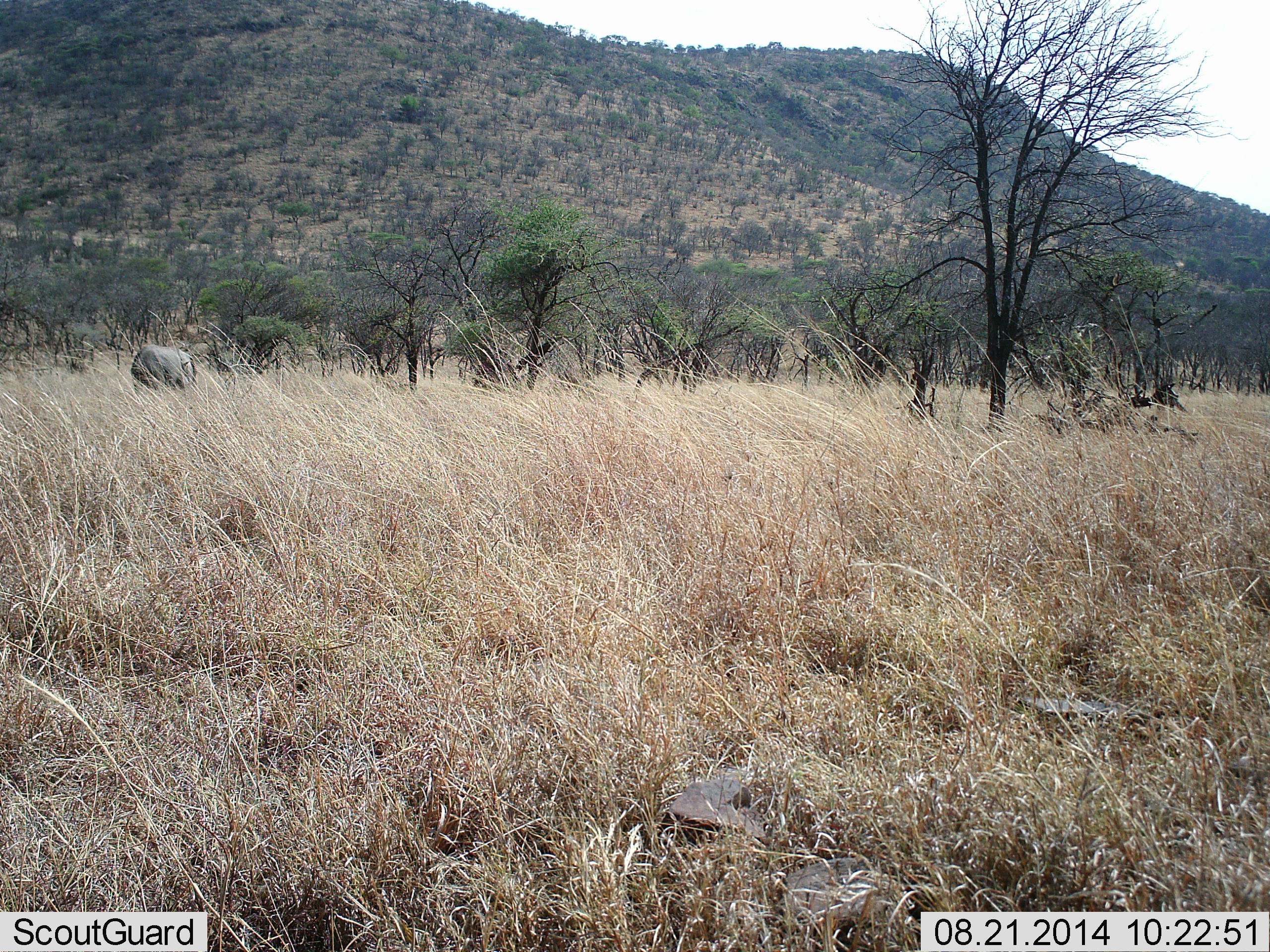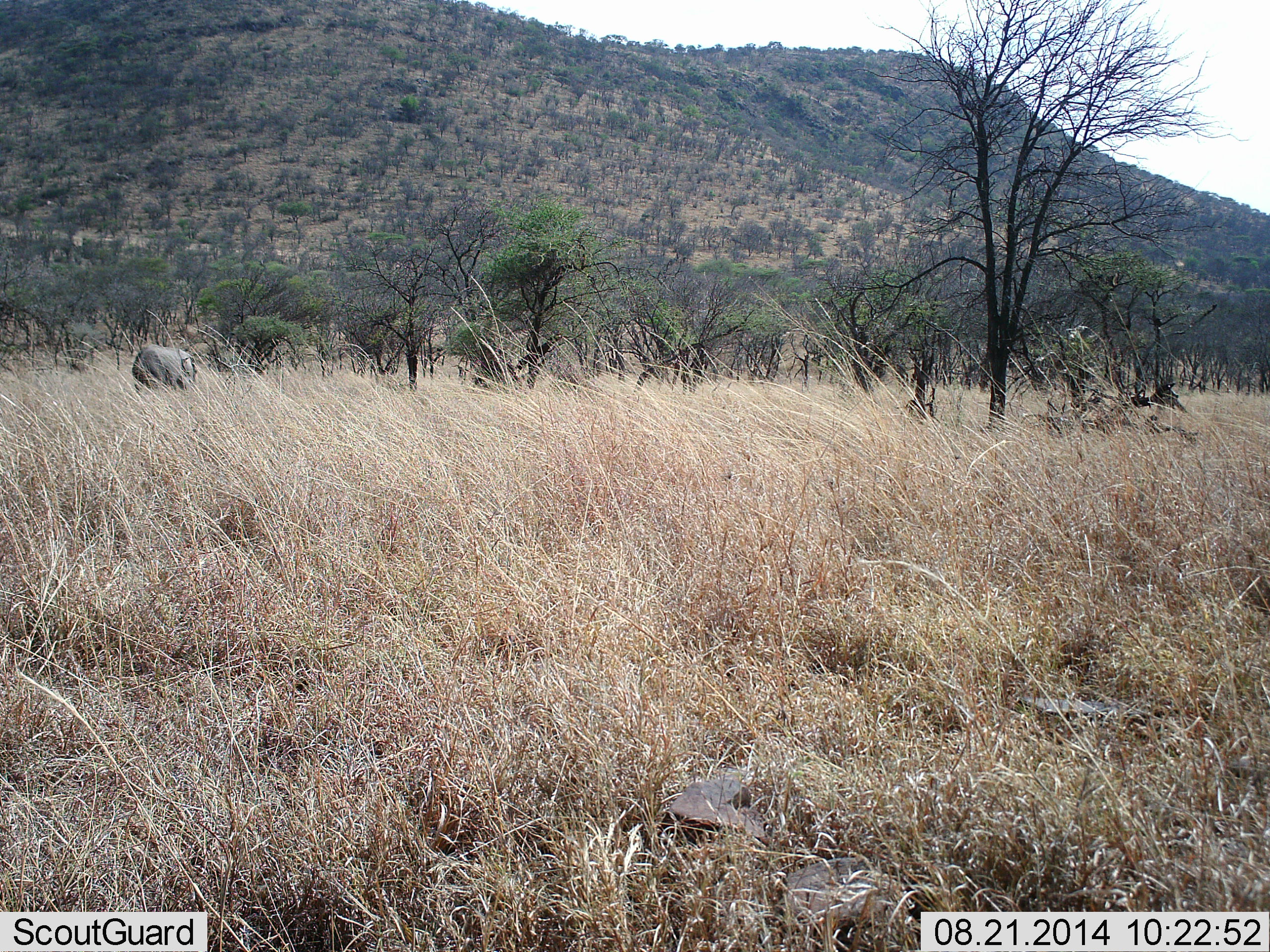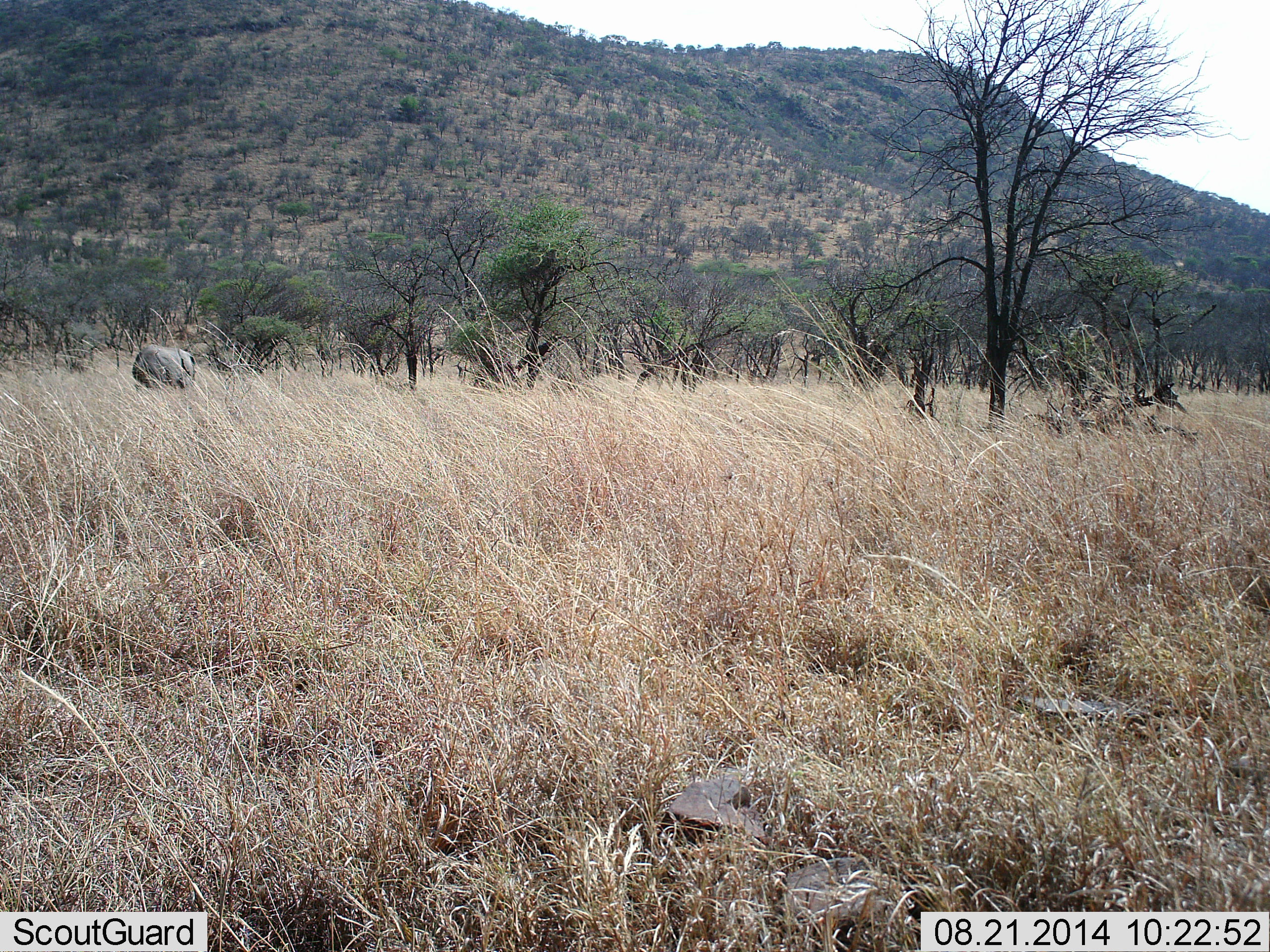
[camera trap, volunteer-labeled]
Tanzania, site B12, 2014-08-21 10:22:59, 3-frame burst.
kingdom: Animalia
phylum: Chordata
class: Mammalia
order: Proboscidea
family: Elephantidae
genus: Loxodonta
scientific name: Loxodonta africana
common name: african bush elephant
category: elephant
Elephant (african bush elephant) (Loxodonta africana), count 1. Behavior (volunteer vote fractions): standing 80%, resting 0%, moving 10%, interacting 0%. Young present (vote fraction): 0%. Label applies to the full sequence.